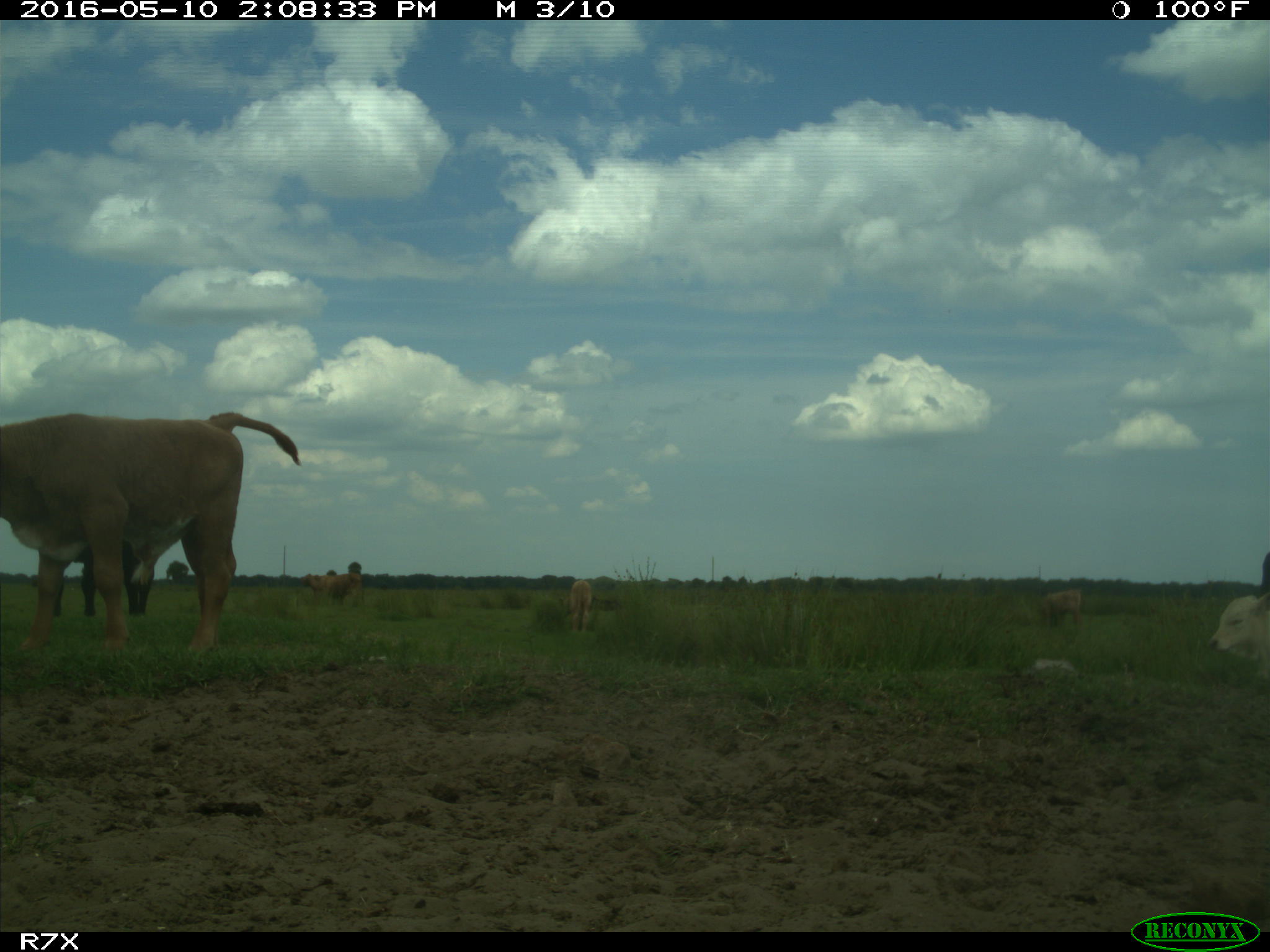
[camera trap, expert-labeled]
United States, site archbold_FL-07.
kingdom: Animalia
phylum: Chordata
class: Mammalia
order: Artiodactyla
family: Bovidae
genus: Bos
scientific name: Bos taurus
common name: domestic cow